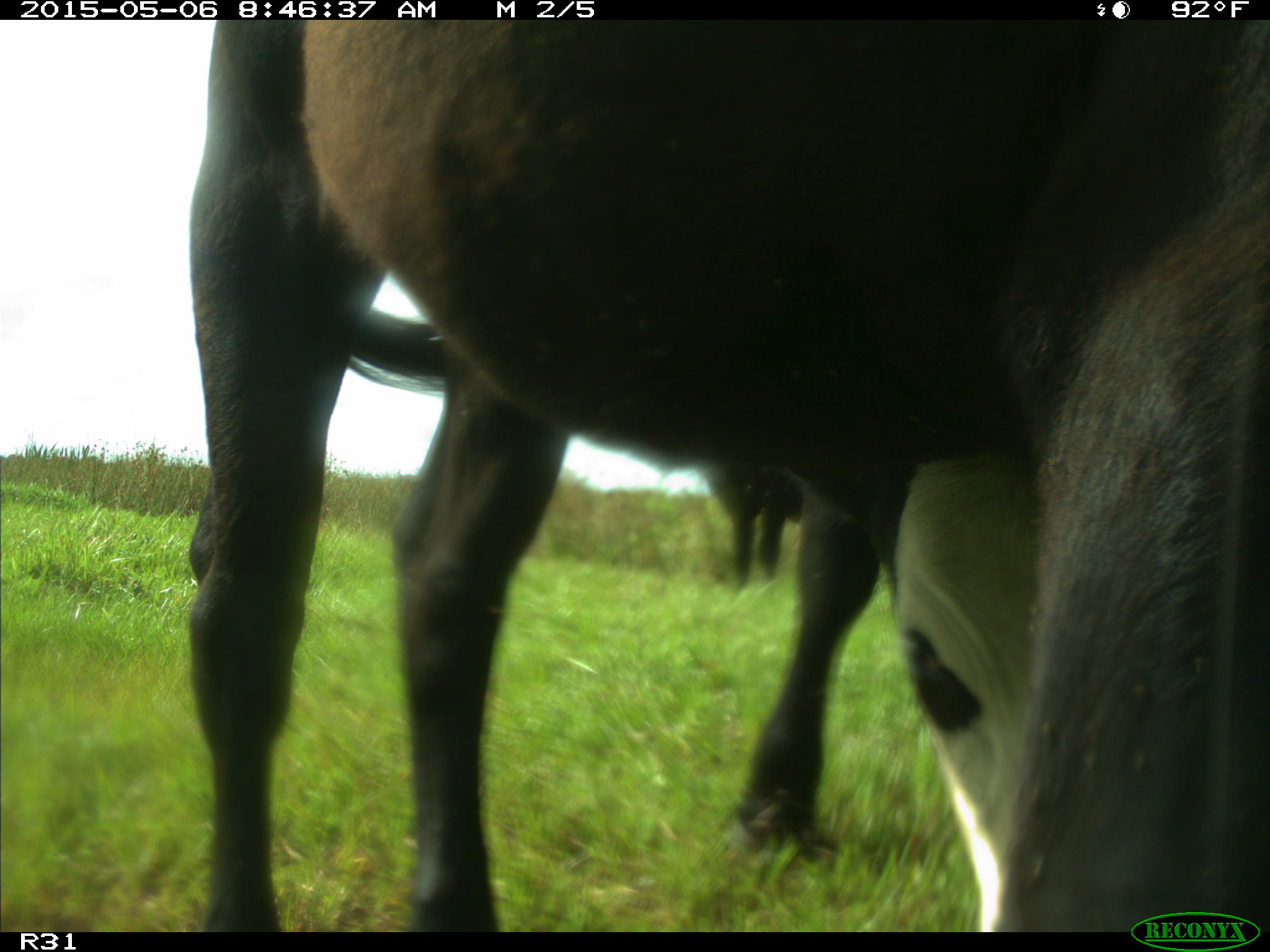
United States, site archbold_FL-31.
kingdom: Animalia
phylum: Chordata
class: Mammalia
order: Artiodactyla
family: Bovidae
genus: Bos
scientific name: Bos taurus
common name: domestic cow